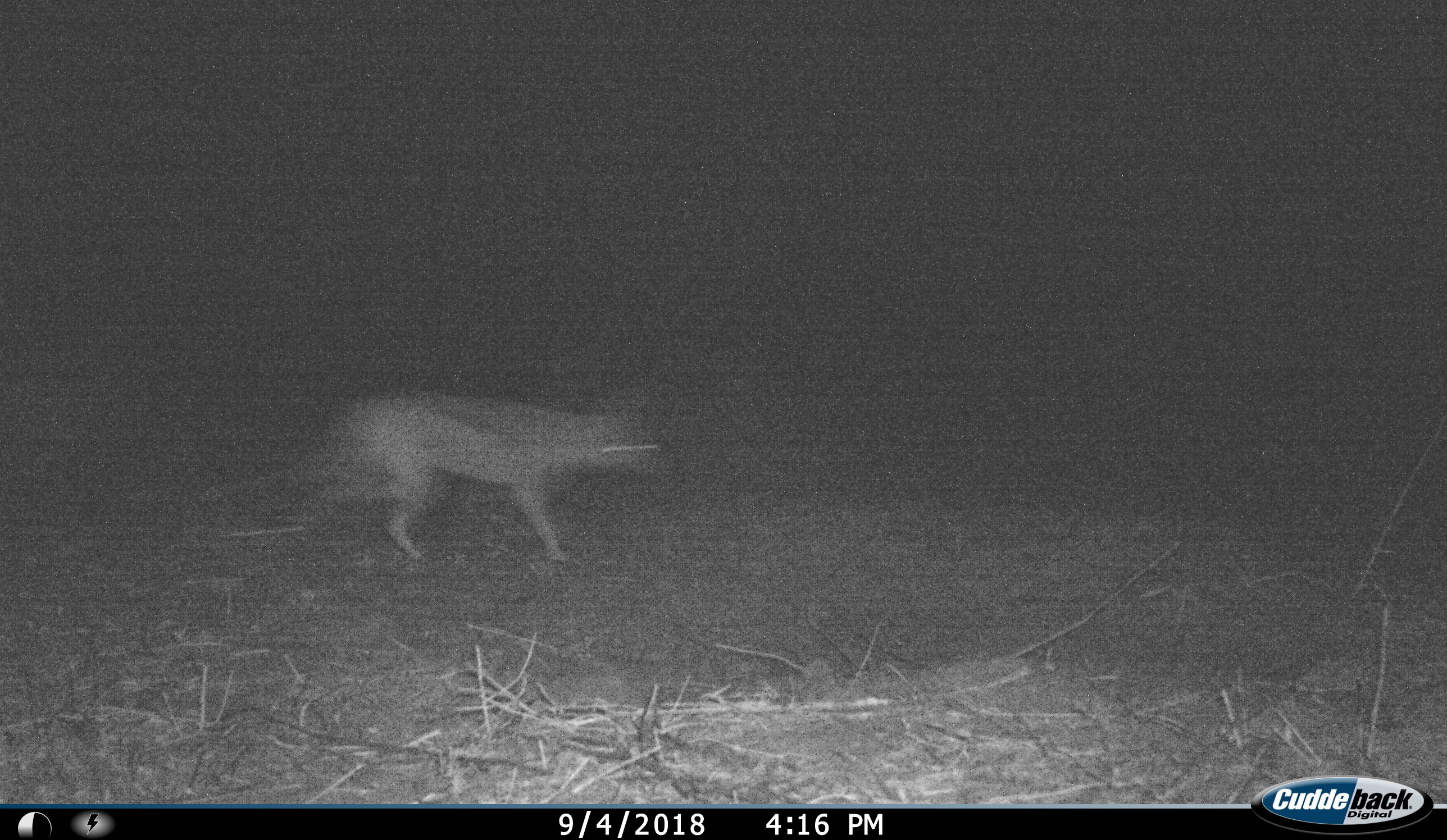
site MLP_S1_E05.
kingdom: Animalia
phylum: Chordata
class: Mammalia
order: Carnivora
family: Canidae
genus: Lupulella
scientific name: Lupulella mesomelas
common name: black-backed jackal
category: jackalblackbacked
Jackalblackbacked (black-backed jackal) (Lupulella mesomelas), count 1. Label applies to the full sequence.